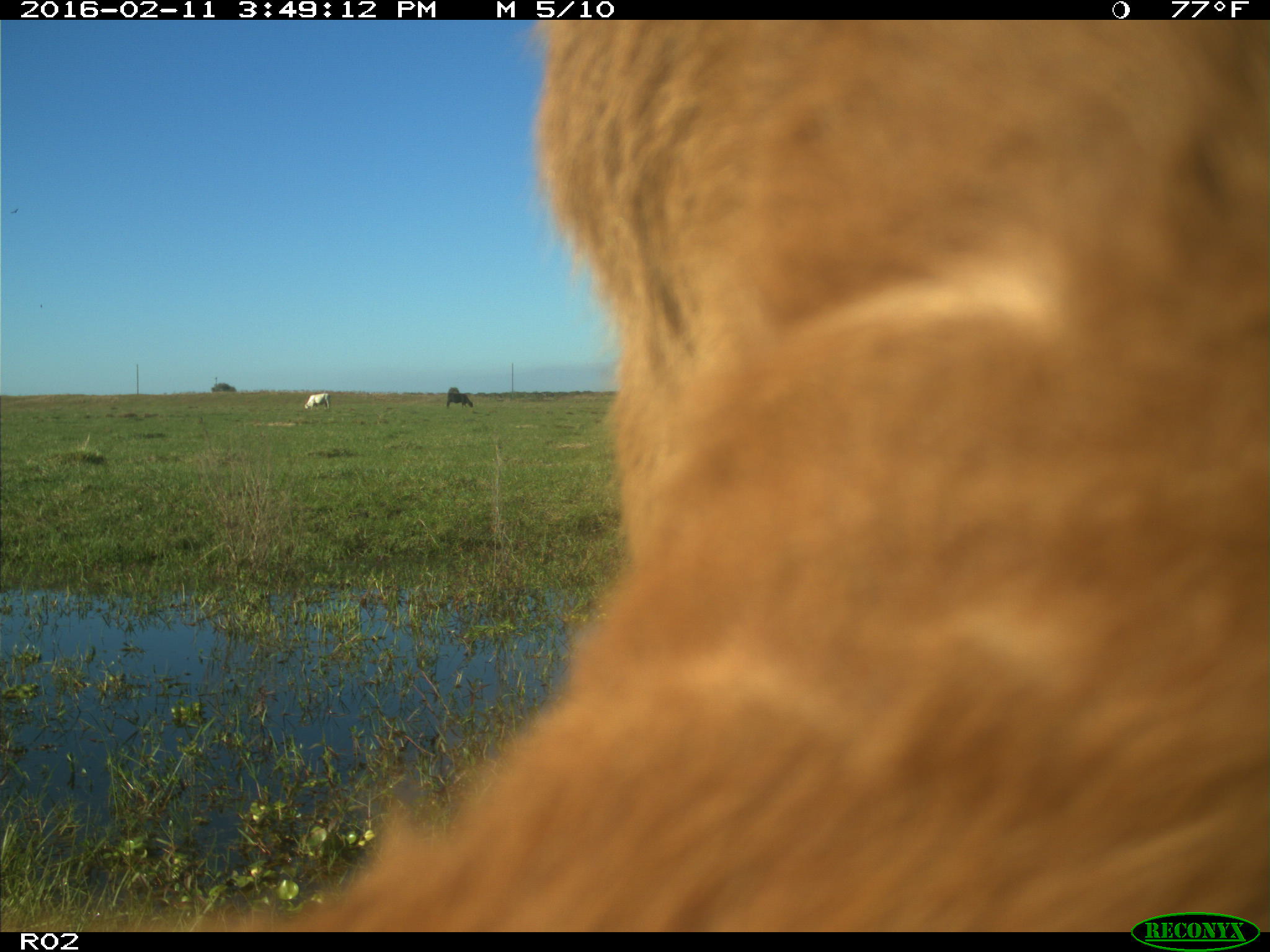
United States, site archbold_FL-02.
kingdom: Animalia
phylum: Chordata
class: Mammalia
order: Artiodactyla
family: Bovidae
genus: Bos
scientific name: Bos taurus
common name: domestic cow